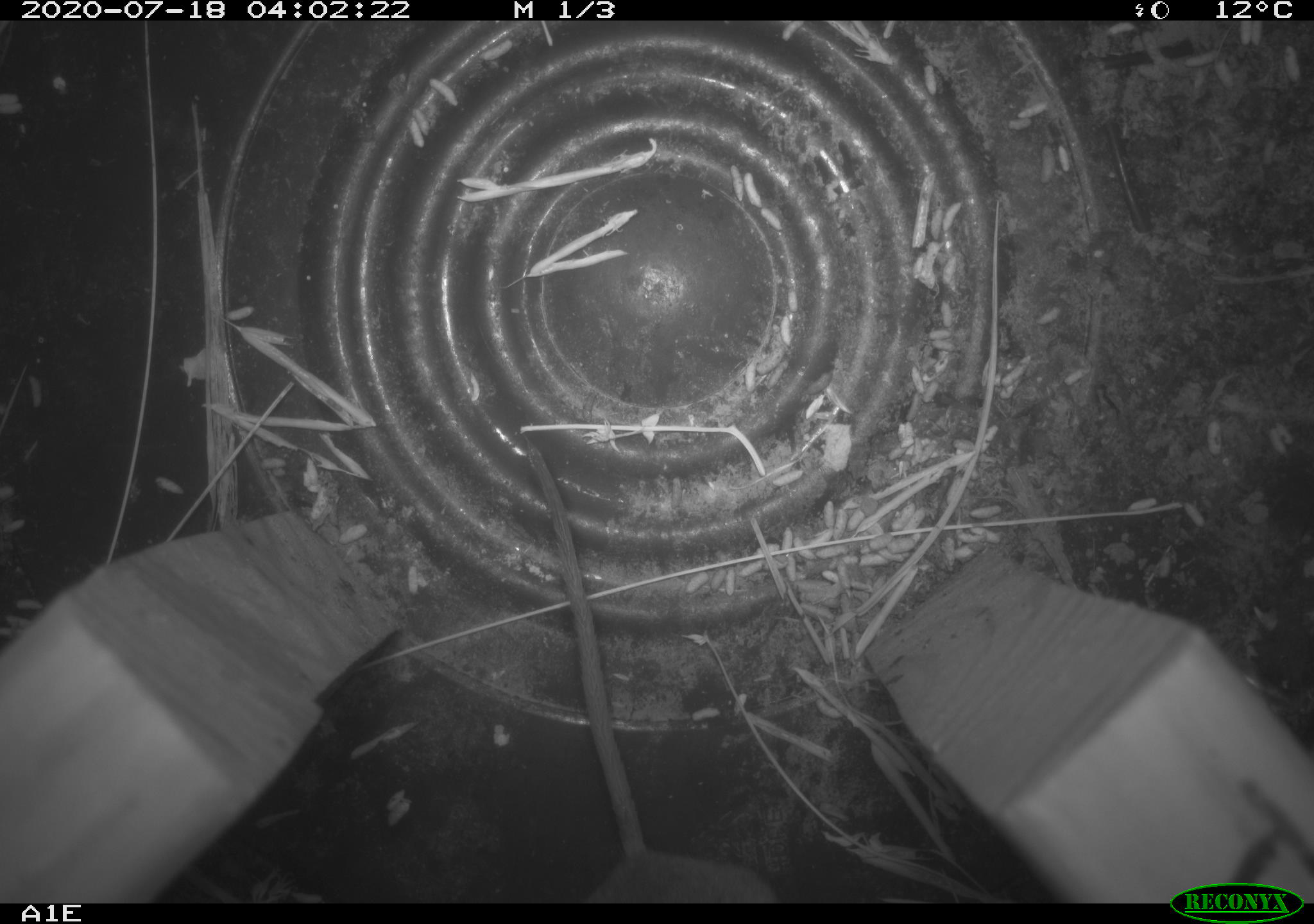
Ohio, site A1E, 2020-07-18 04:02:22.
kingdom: Animalia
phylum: Chordata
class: Mammalia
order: Rodentia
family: Cricetidae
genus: Microtus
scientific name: Microtus pennsylvanicus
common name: meadow vole